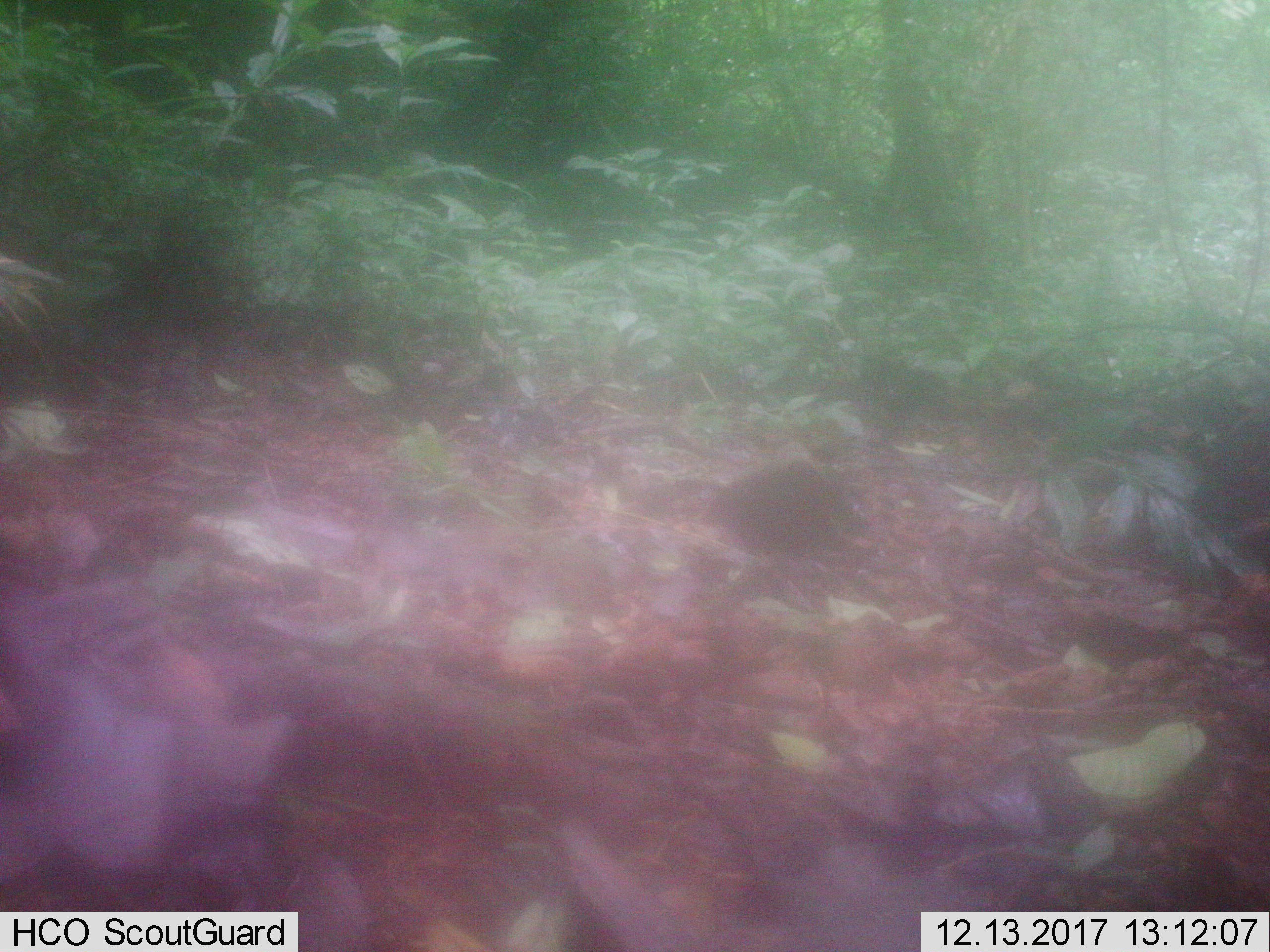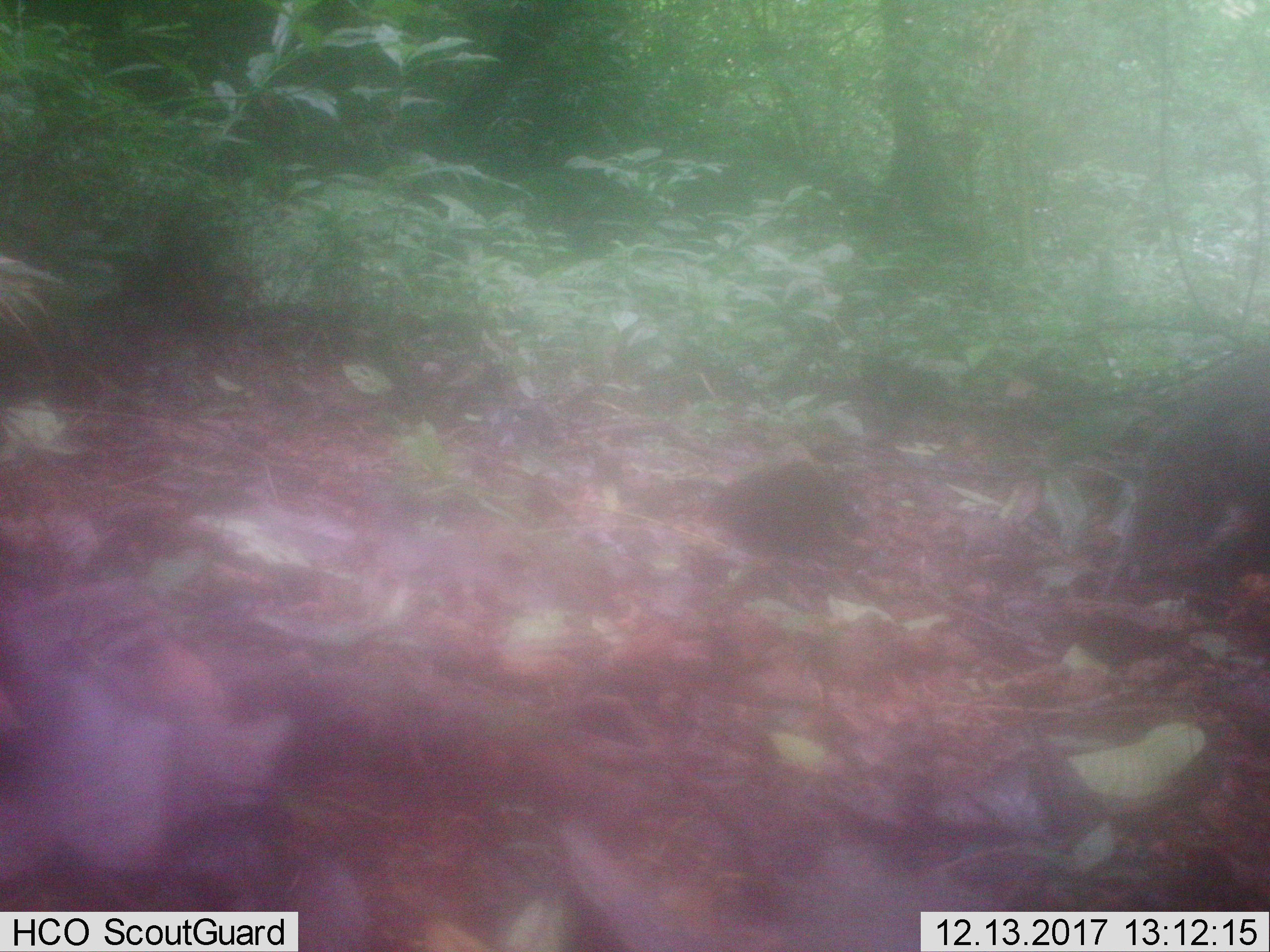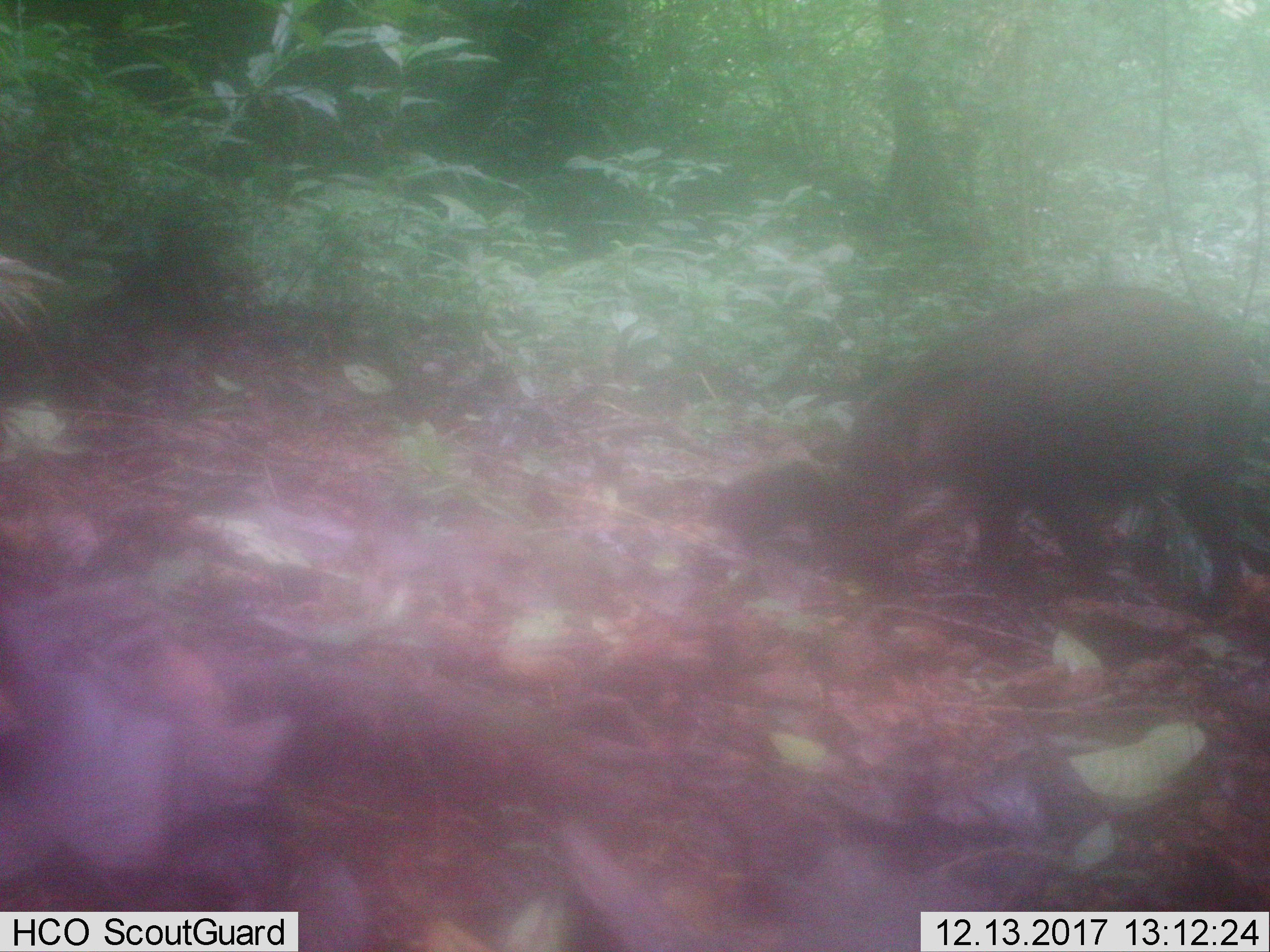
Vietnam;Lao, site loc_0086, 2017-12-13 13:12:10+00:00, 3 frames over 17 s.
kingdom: Animalia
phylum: Chordata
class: Mammalia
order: Artiodactyla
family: Suidae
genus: Sus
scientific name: Sus scrofa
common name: eurasian wild pig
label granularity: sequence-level